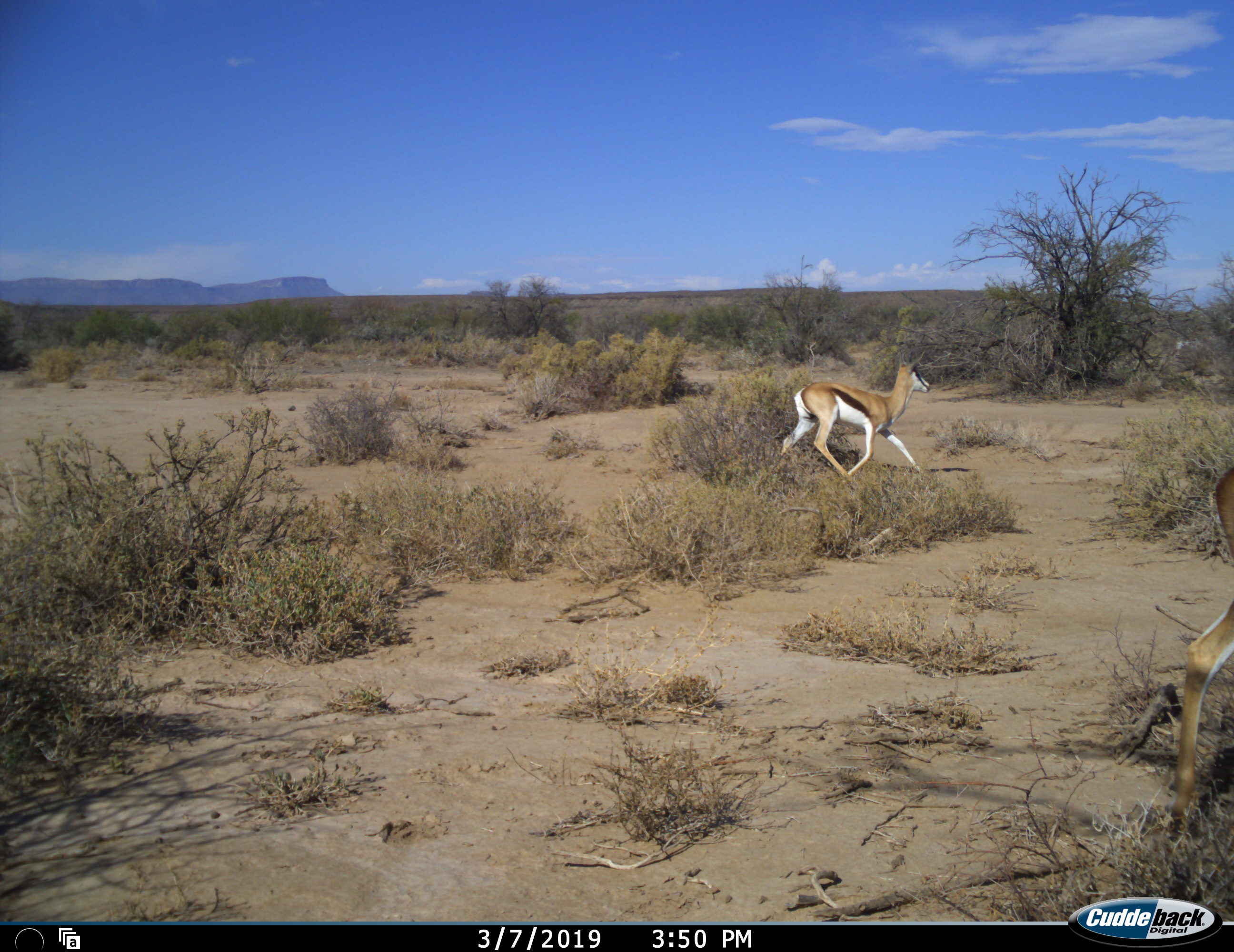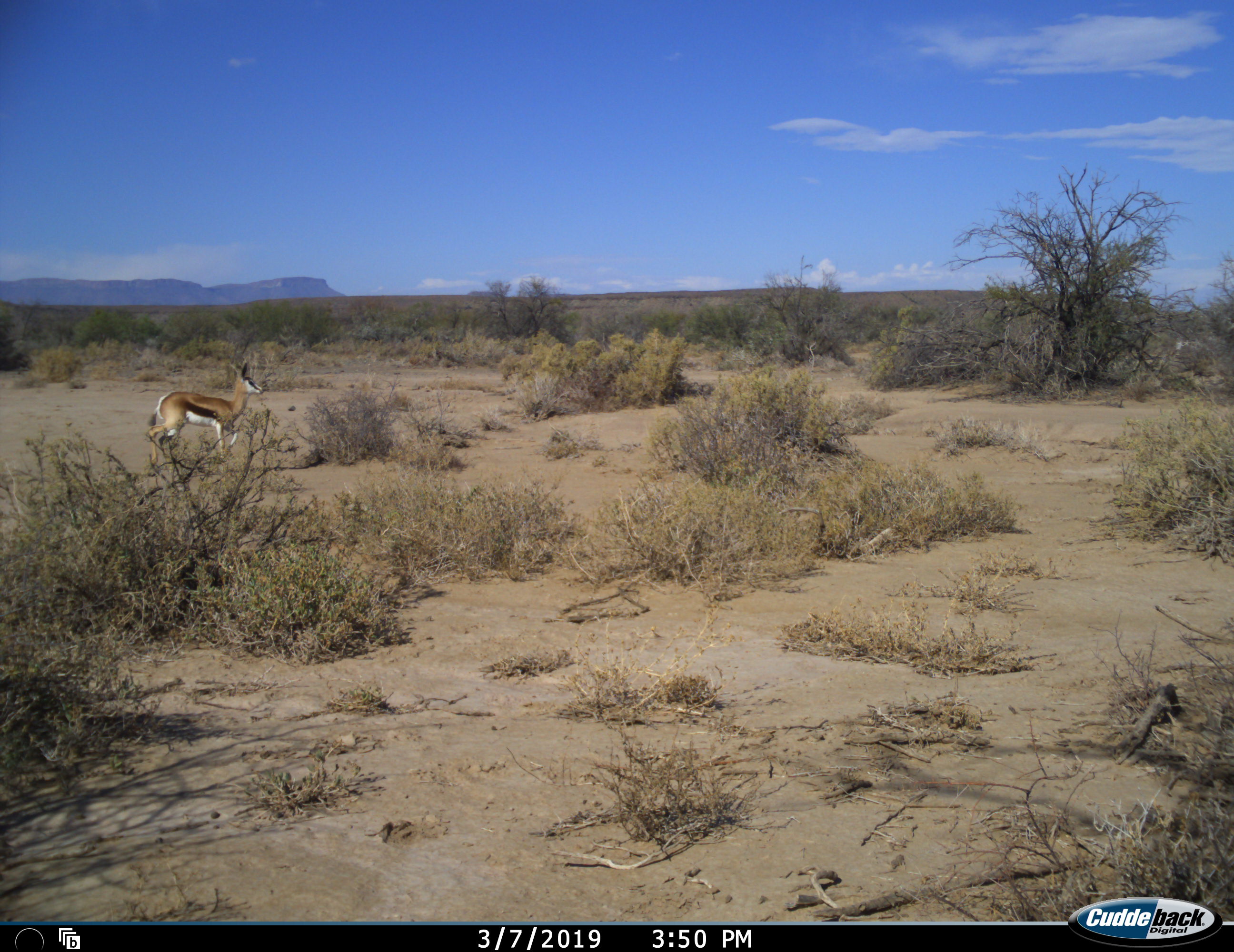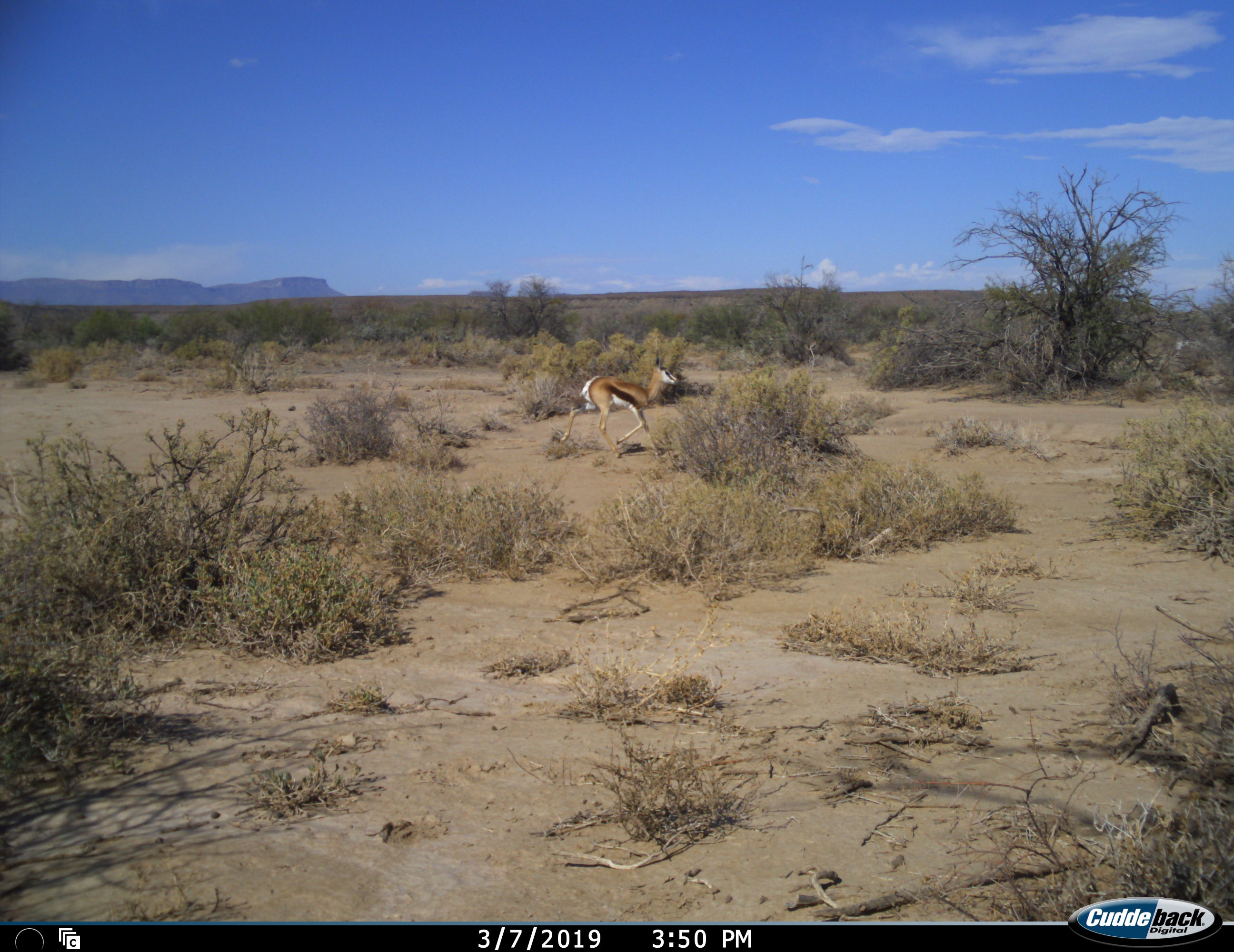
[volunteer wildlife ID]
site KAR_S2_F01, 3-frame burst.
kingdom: Animalia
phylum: Chordata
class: Mammalia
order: Artiodactyla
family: Bovidae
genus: Antidorcas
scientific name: Antidorcas marsupialis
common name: springbok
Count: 3.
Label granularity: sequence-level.